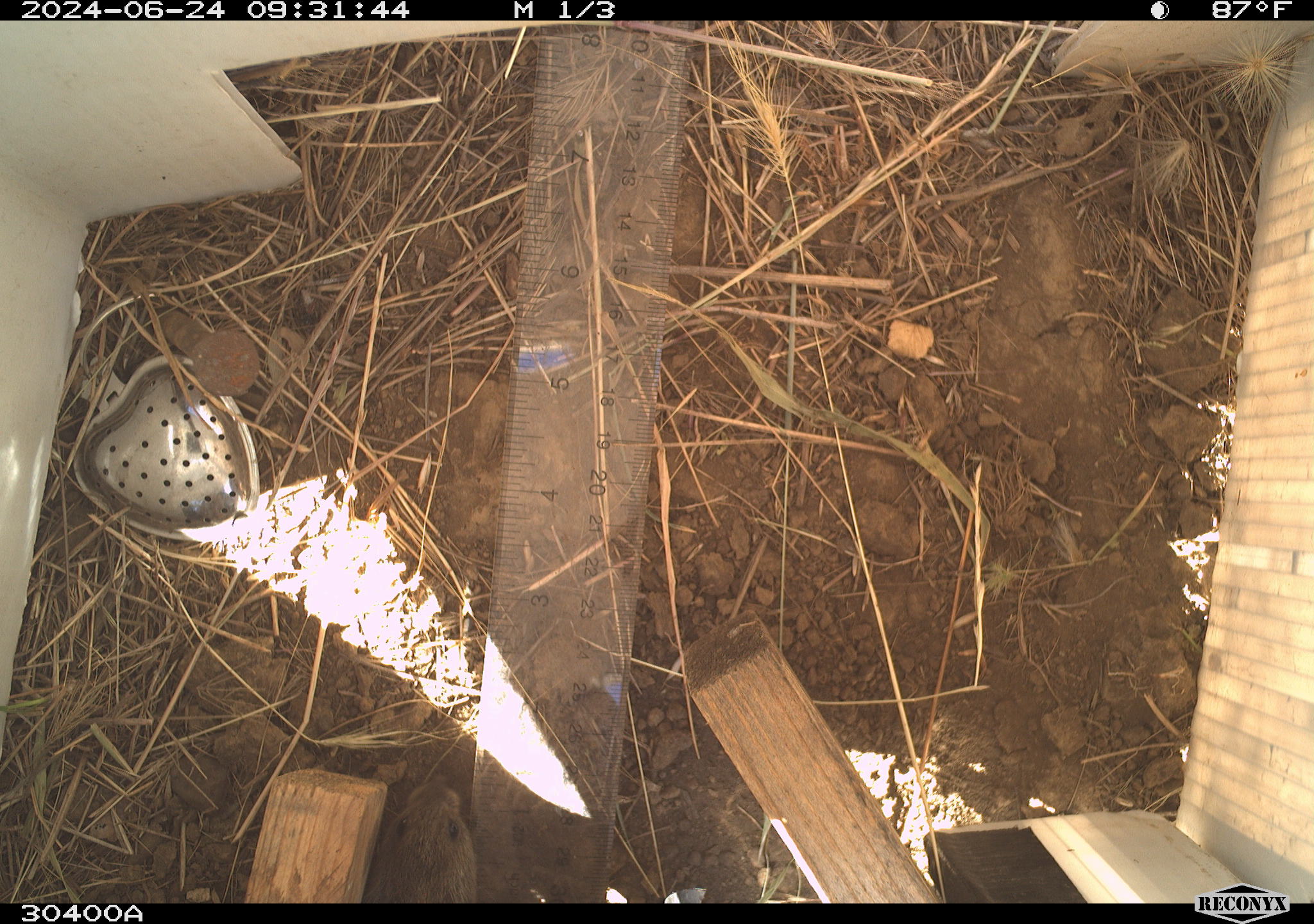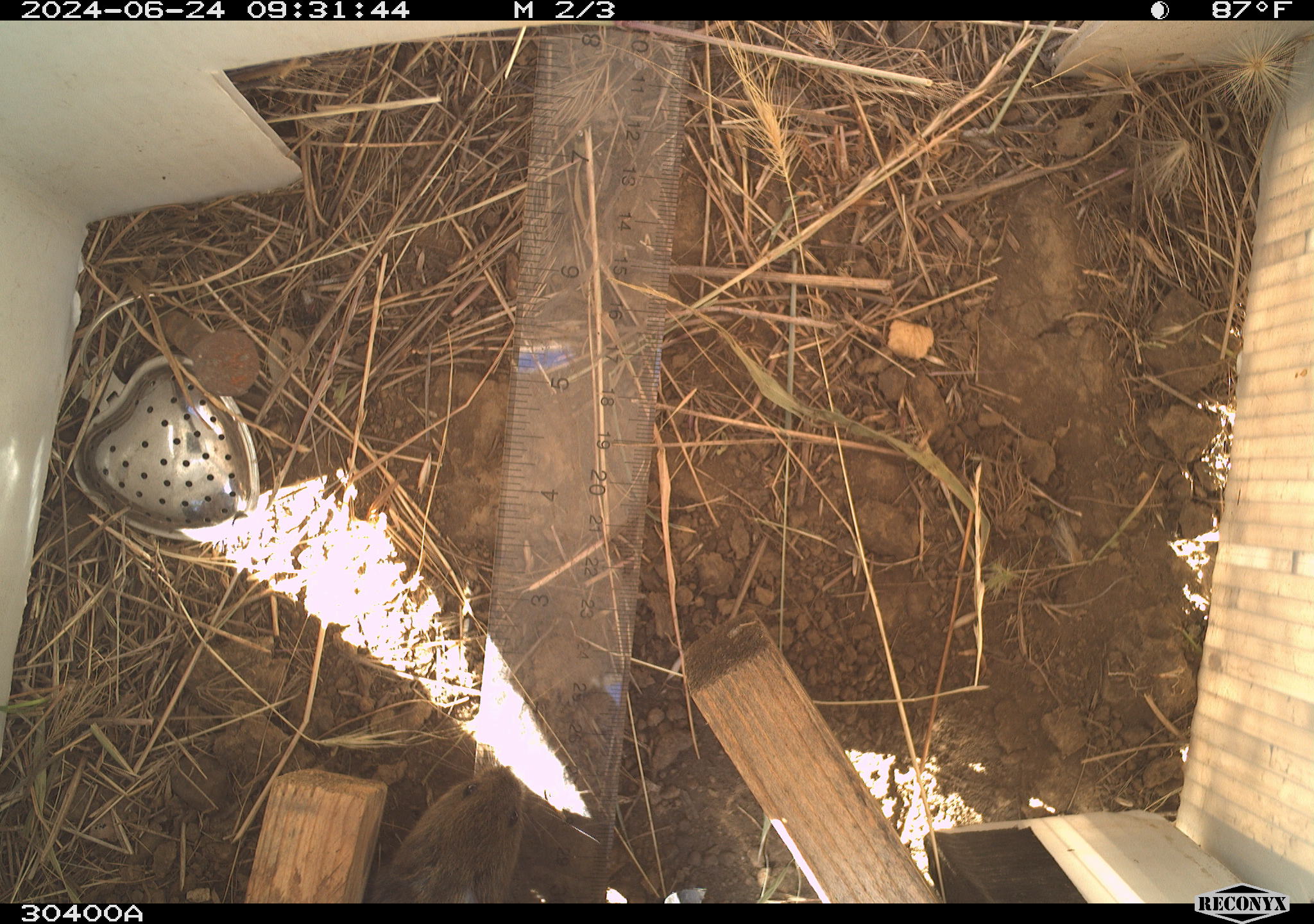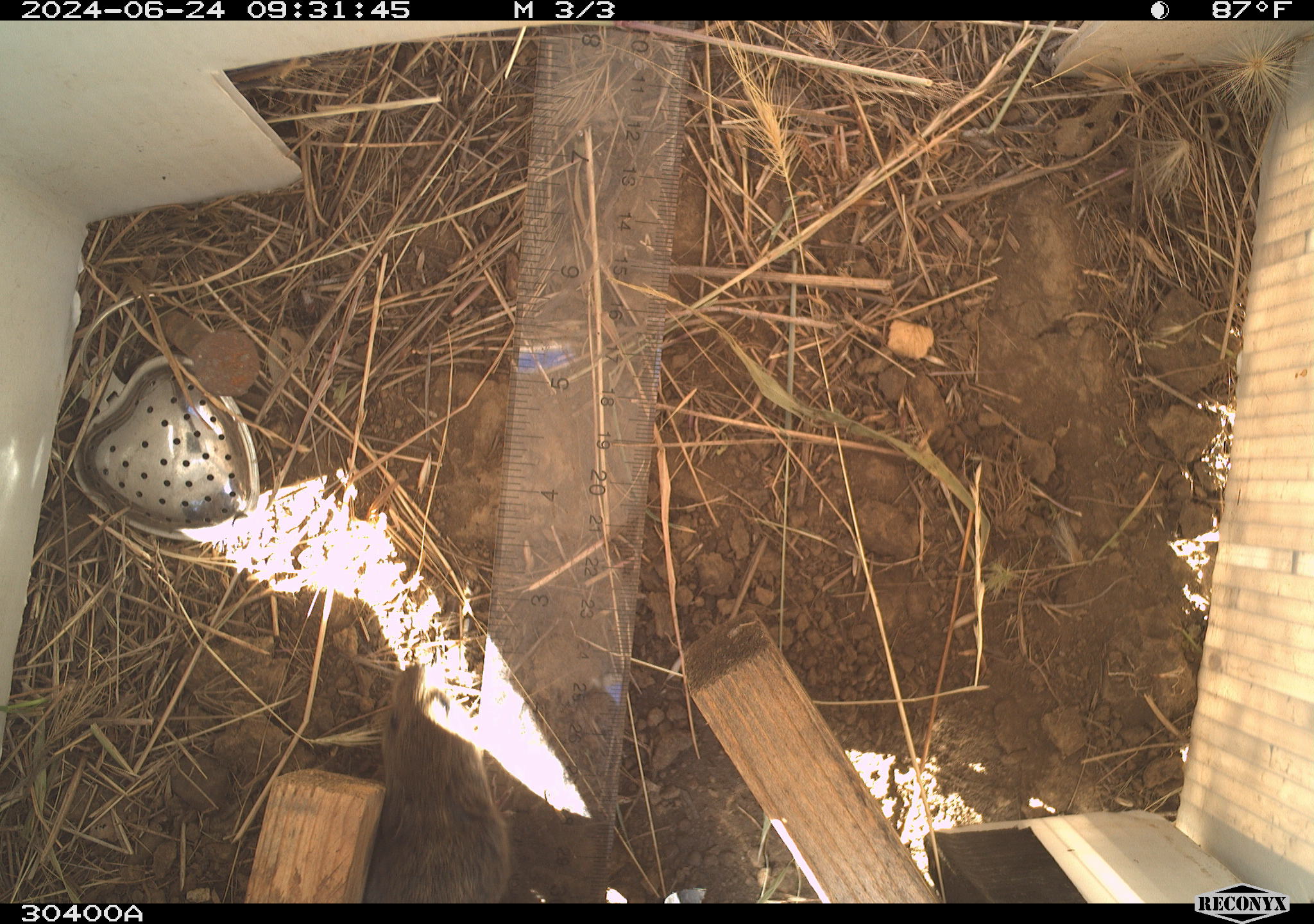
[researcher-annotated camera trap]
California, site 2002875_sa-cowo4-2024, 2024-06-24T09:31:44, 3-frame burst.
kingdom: Animalia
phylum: Chordata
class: Mammalia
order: Rodentia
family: Cricetidae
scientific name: Arvicolinae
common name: voles, lemmings, and muskrats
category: arvicolinae subfamily